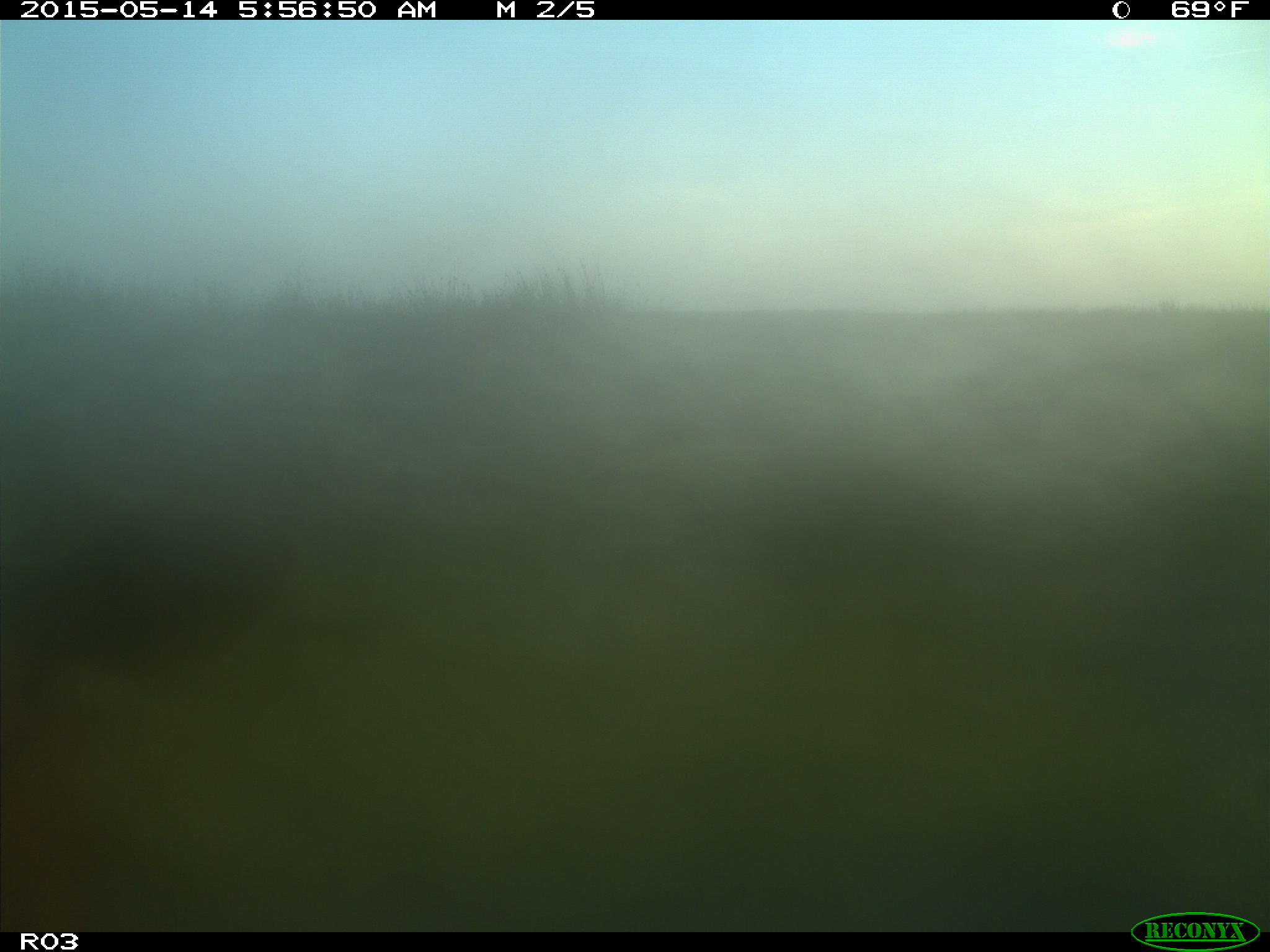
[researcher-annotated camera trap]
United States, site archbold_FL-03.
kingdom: Animalia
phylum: Chordata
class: Mammalia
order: Artiodactyla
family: Bovidae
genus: Bos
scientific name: Bos taurus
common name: domestic cow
Bos taurus (domestic cow).